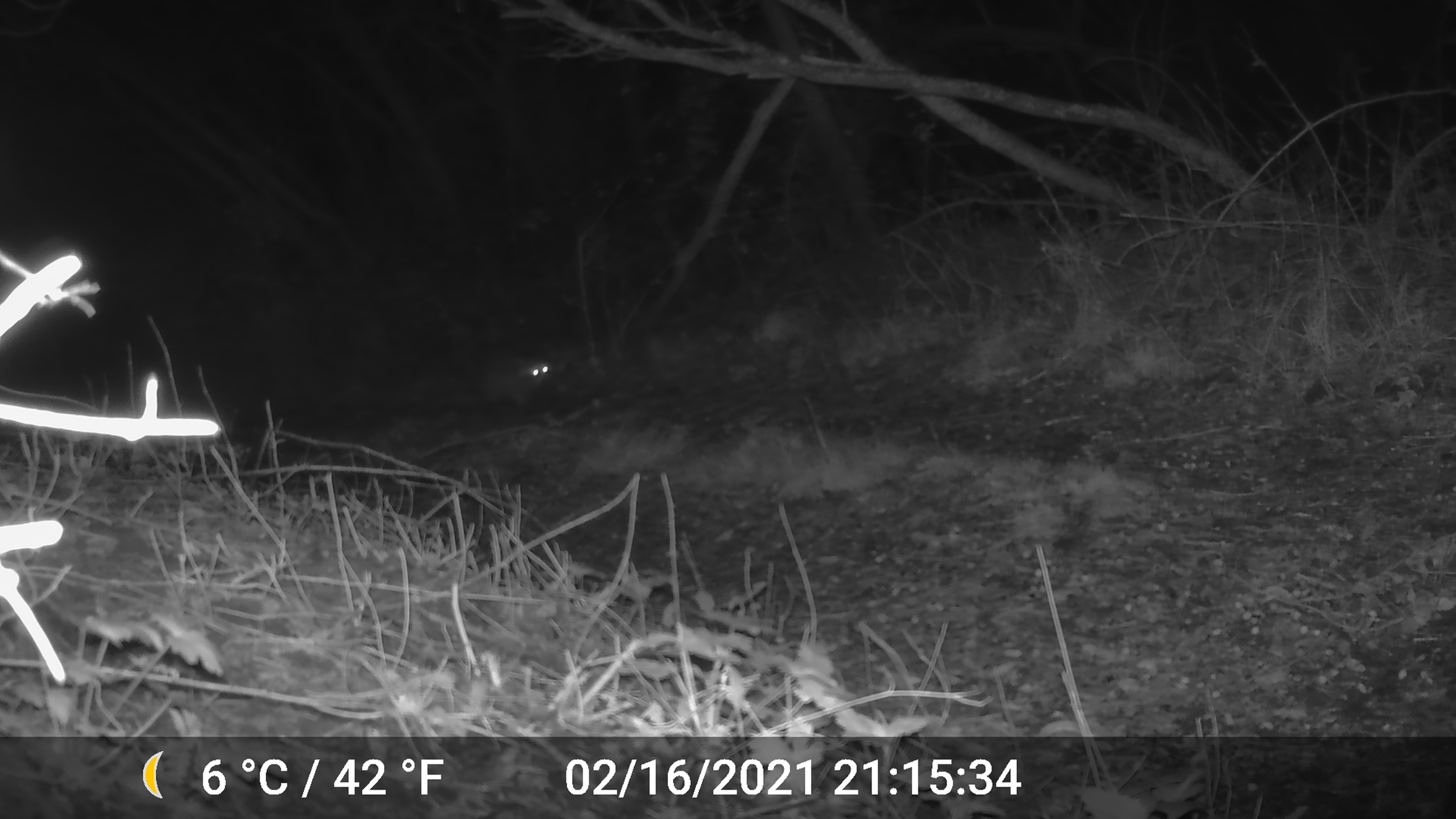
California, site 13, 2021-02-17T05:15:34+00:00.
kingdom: Animalia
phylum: Chordata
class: Mammalia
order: Carnivora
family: Procyonidae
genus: Procyon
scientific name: Procyon lotor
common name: raccoon